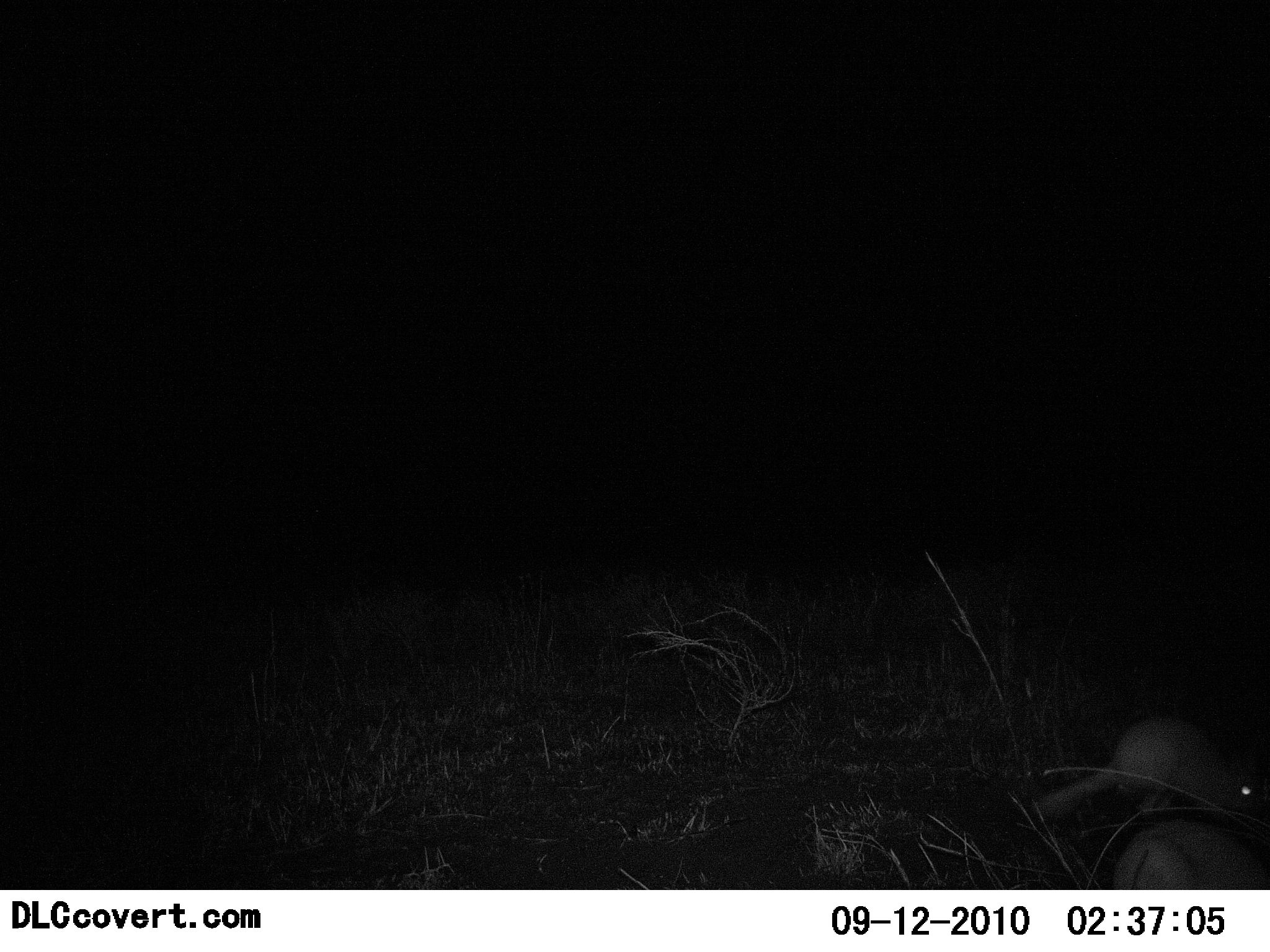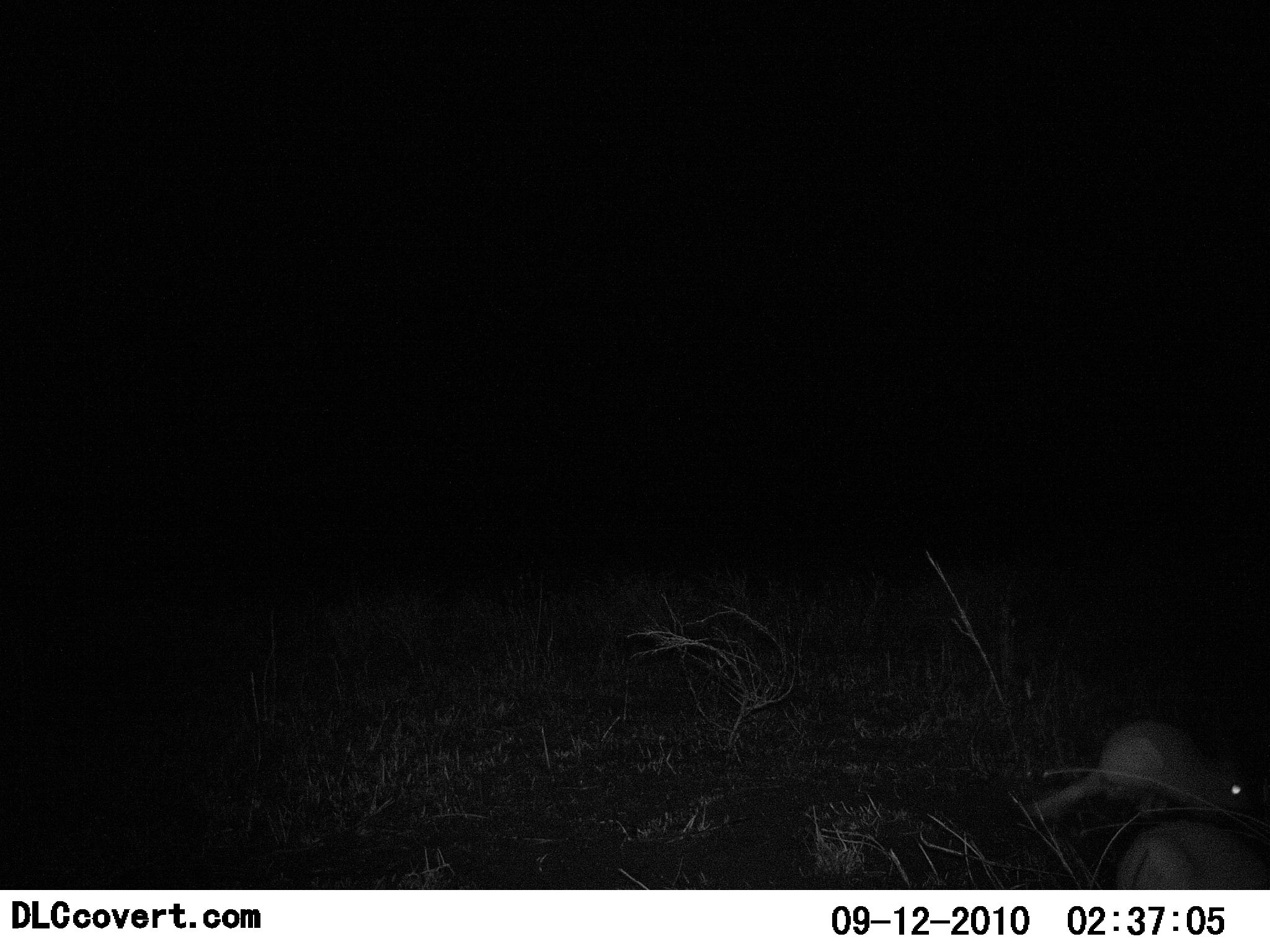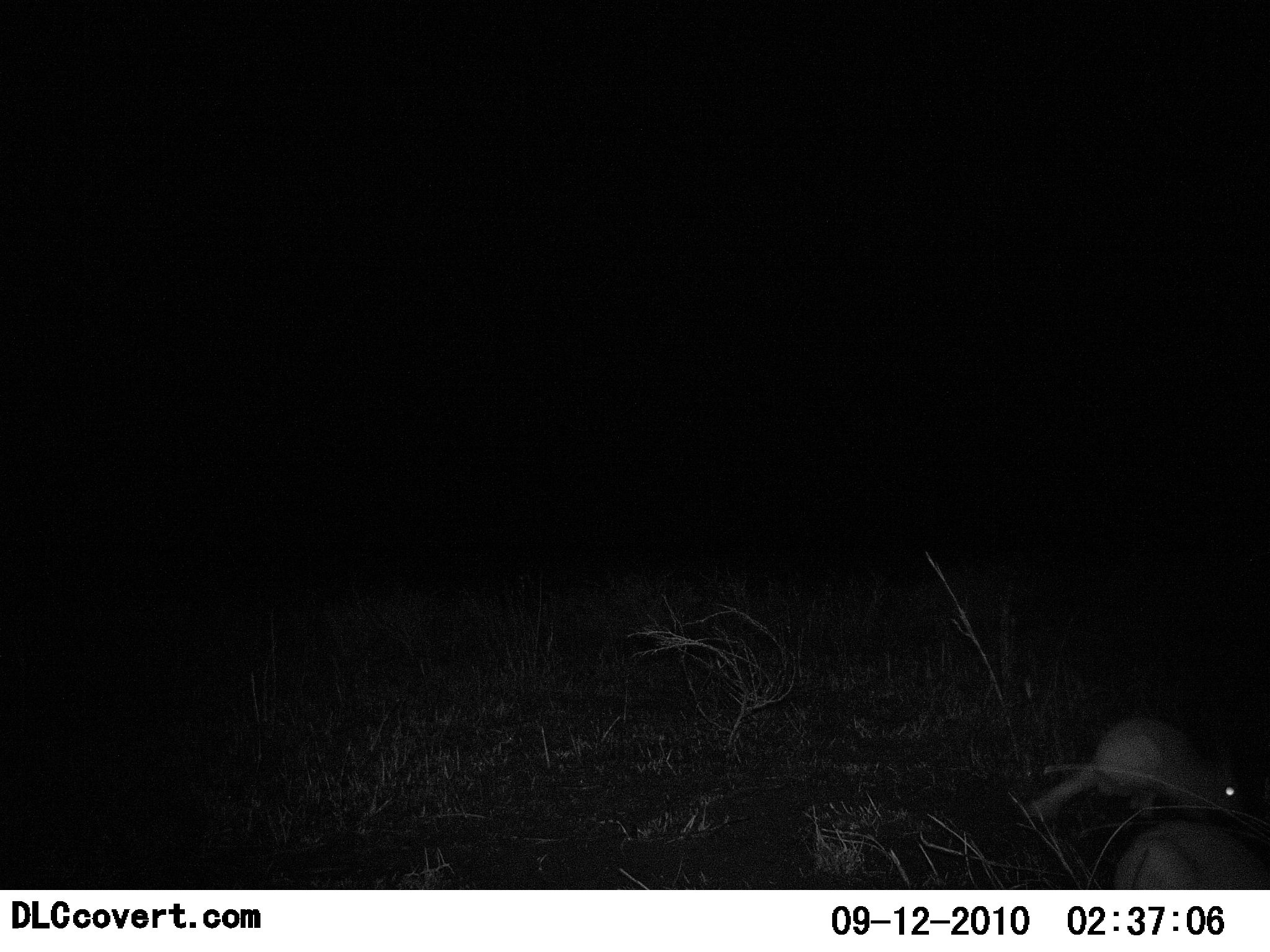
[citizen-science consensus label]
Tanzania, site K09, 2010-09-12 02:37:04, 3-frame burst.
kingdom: Animalia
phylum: Chordata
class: Mammalia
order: Rodentia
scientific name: Rodentia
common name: rodents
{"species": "rodents (Rodentia)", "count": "2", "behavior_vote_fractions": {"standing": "20%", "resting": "0%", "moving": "50%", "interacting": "10%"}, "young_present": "0%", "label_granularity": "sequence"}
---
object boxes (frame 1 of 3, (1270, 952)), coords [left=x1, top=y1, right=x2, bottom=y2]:
animal: [left=1023, top=722, right=1270, bottom=819]; [left=1107, top=821, right=1270, bottom=890]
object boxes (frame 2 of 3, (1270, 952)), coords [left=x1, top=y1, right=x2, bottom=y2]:
animal: [left=1028, top=721, right=1266, bottom=820]; [left=1117, top=821, right=1270, bottom=889]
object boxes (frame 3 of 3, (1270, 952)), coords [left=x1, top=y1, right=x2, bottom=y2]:
animal: [left=1028, top=718, right=1261, bottom=821]; [left=1112, top=824, right=1270, bottom=889]